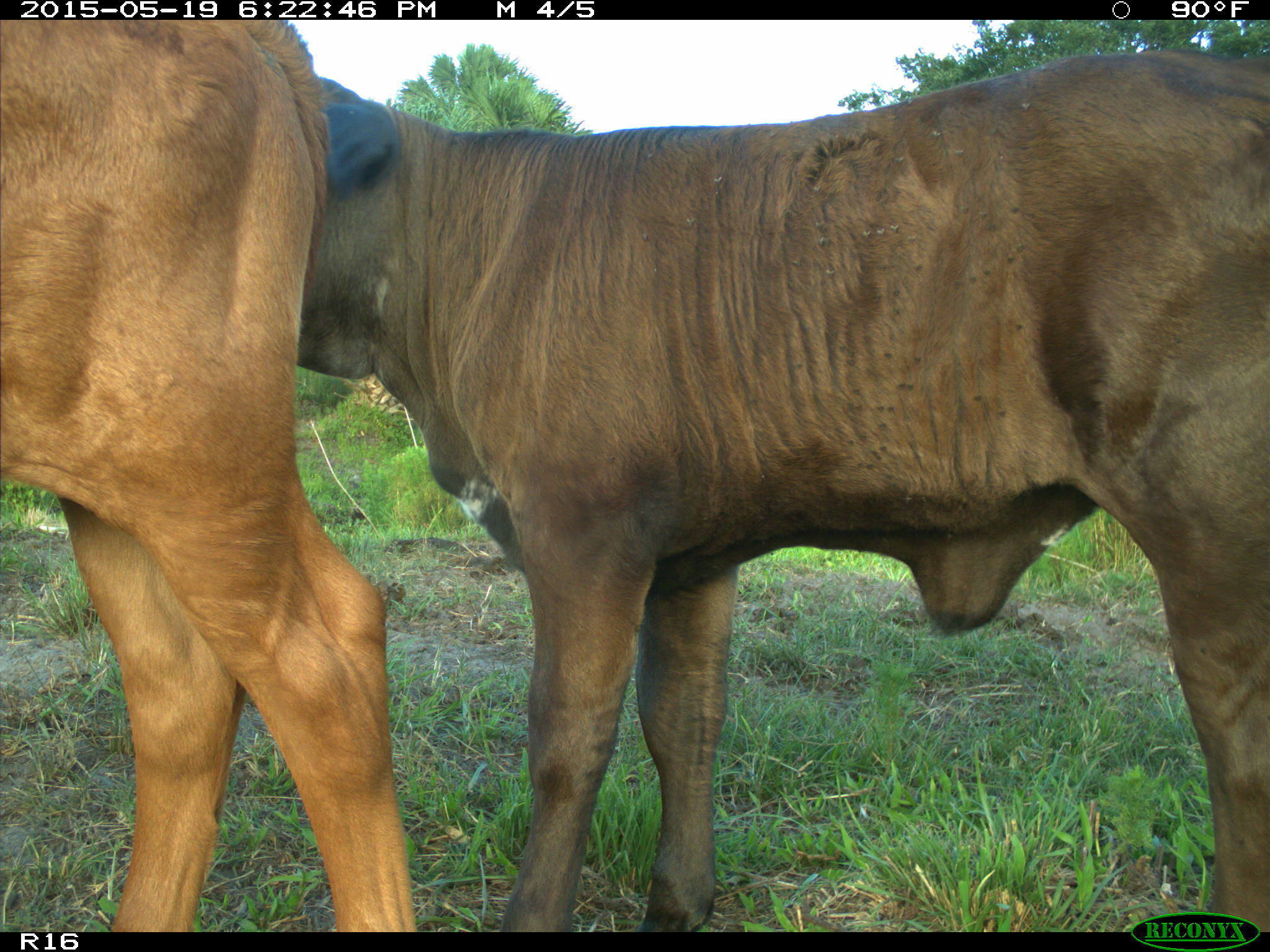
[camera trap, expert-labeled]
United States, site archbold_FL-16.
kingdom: Animalia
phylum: Chordata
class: Mammalia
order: Artiodactyla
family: Bovidae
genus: Bos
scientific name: Bos taurus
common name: domestic cow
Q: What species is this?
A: Bos taurus (domestic cow).